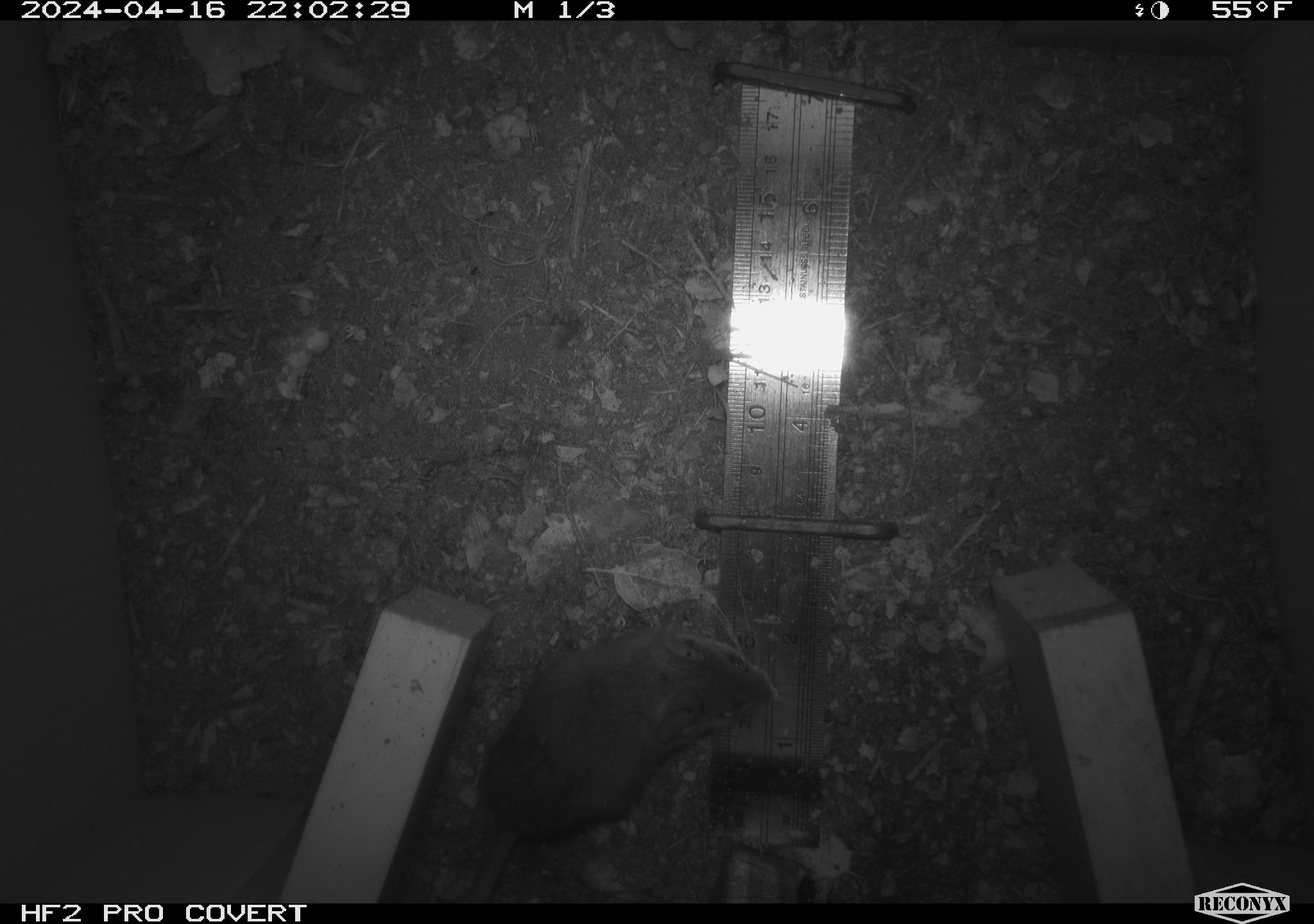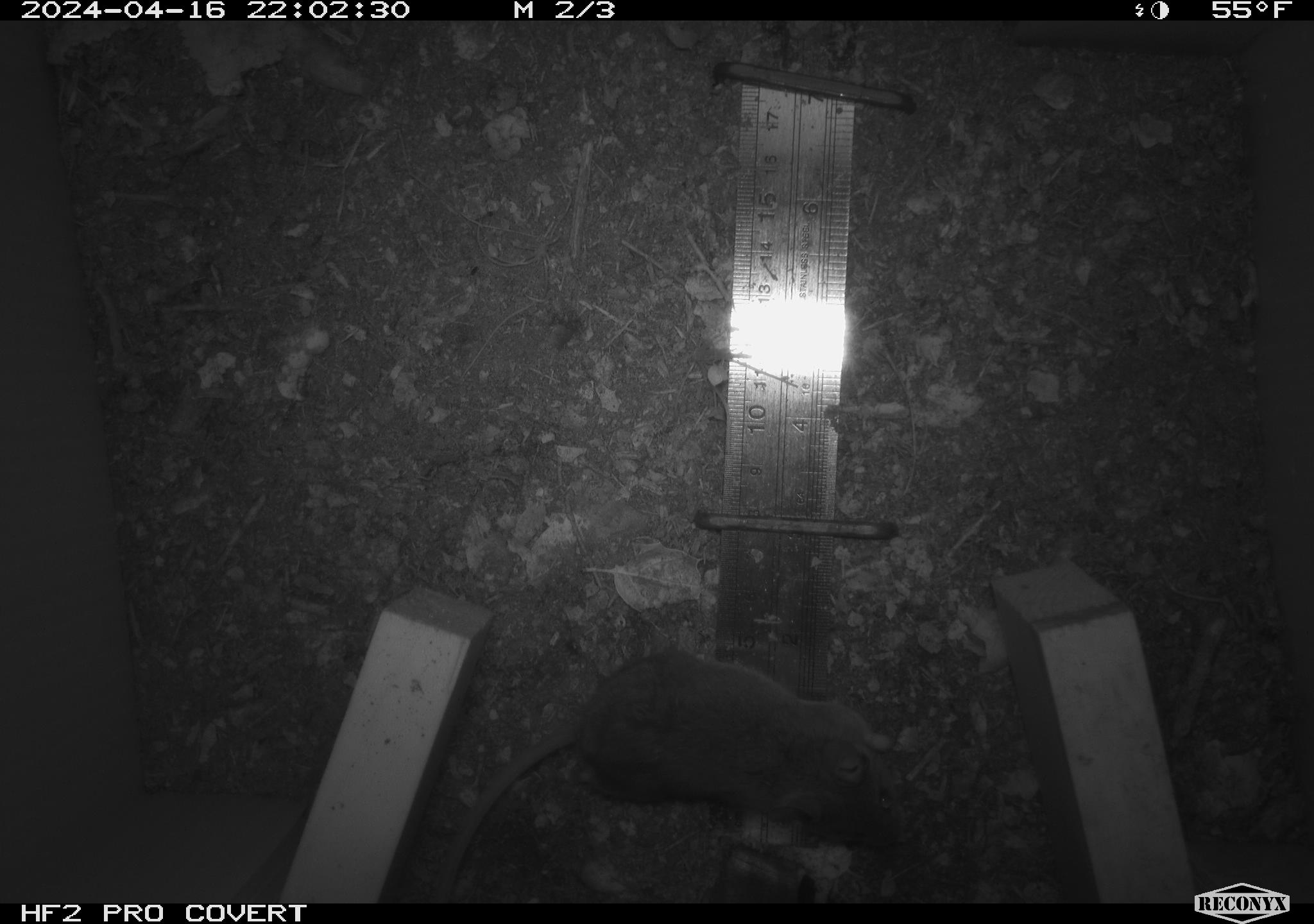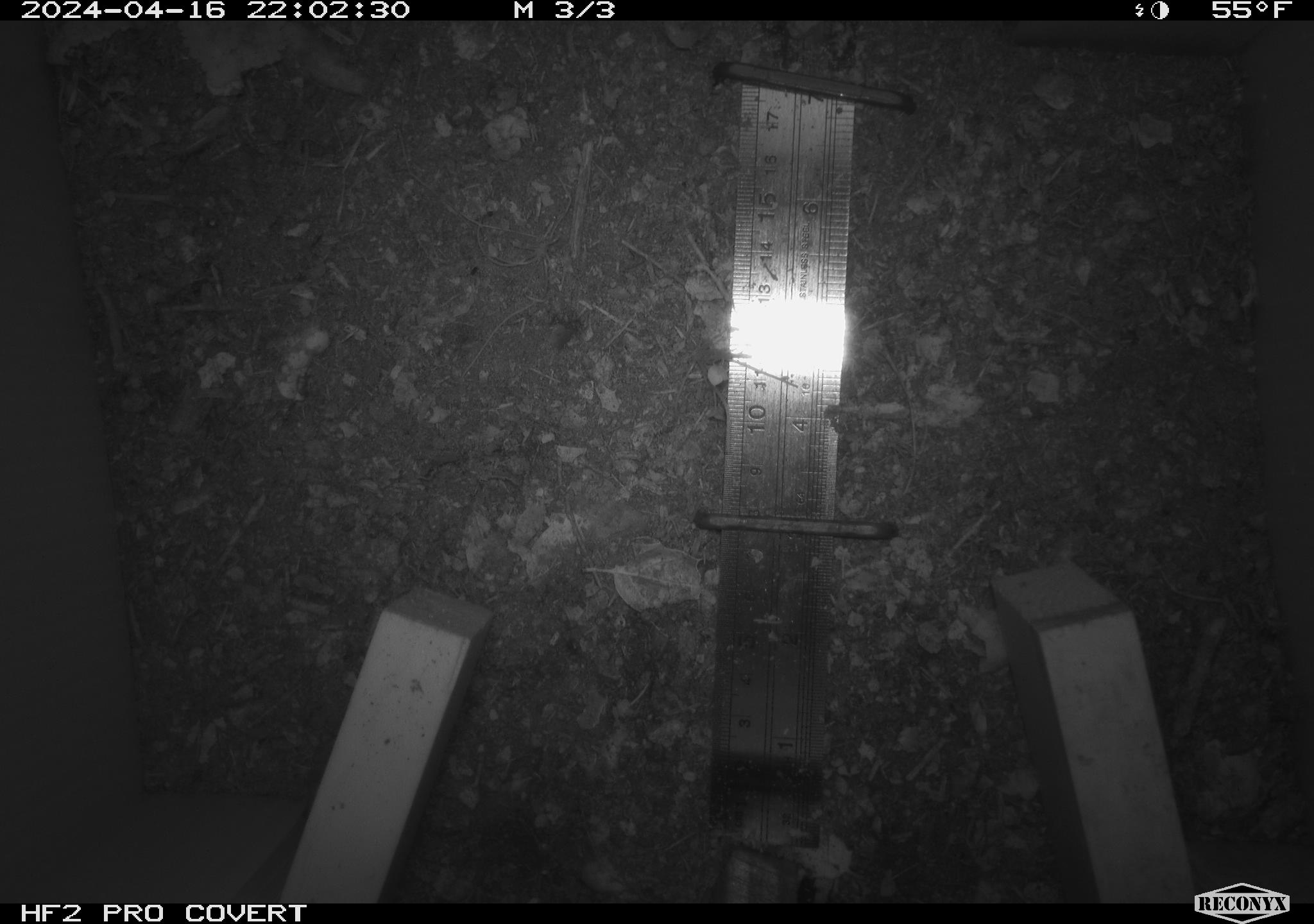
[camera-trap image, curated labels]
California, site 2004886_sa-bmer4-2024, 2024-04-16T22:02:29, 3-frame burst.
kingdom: Animalia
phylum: Chordata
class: Mammalia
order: Rodentia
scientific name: Rodentia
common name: mouse species